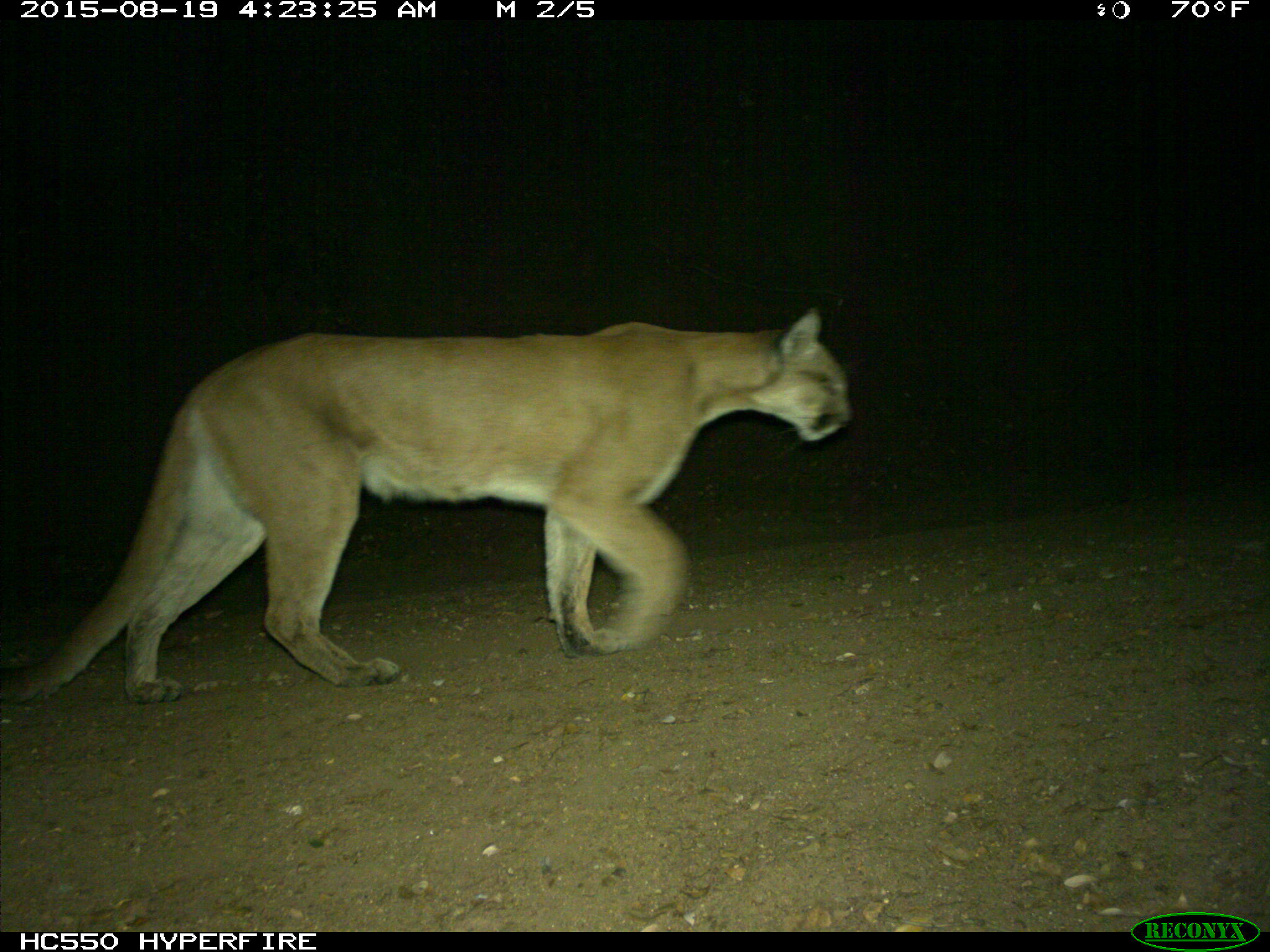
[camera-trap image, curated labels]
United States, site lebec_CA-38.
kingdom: Animalia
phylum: Chordata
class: Mammalia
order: Carnivora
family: Felidae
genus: Puma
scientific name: Puma concolor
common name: mountain lion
Puma concolor (mountain lion).